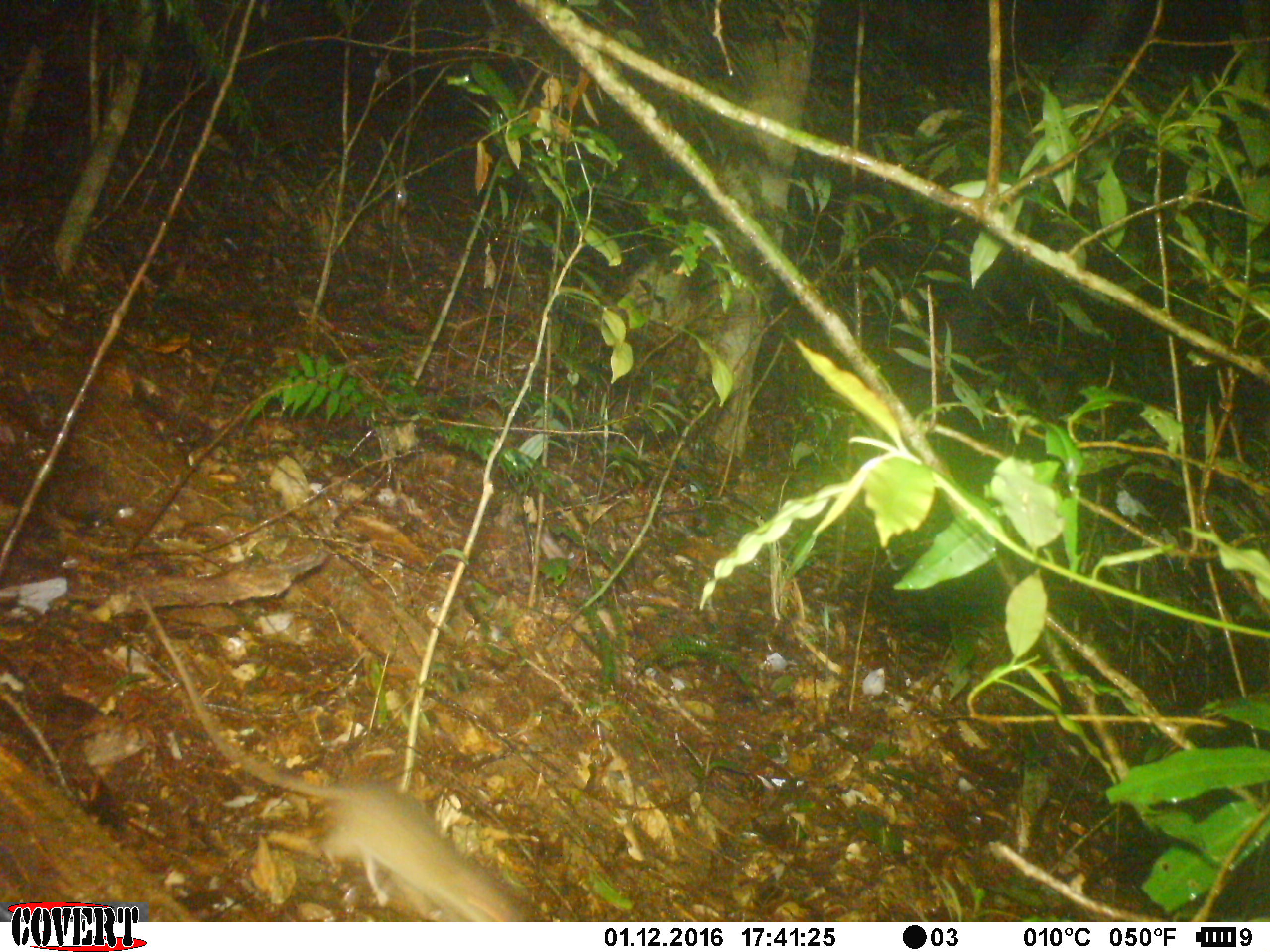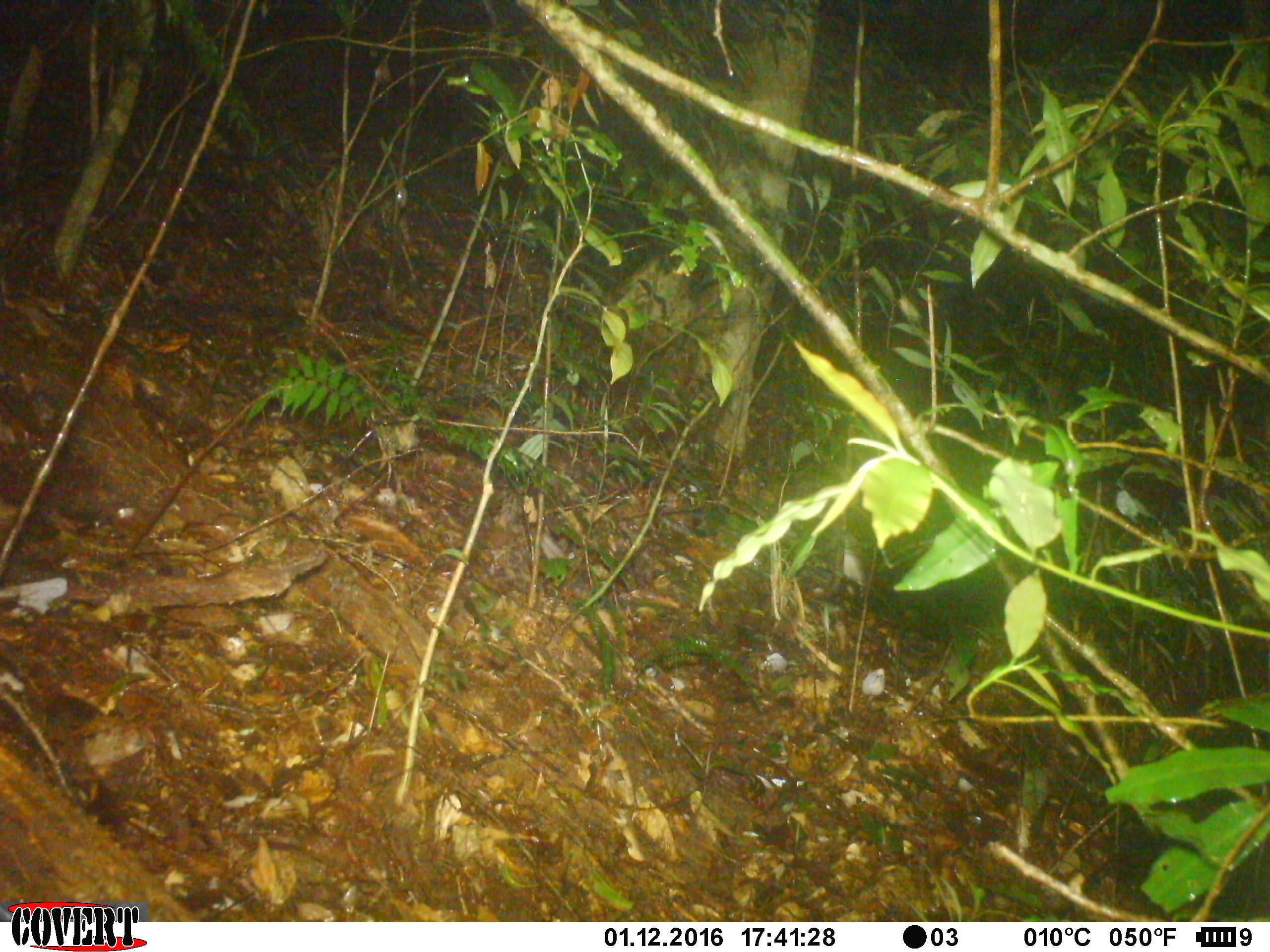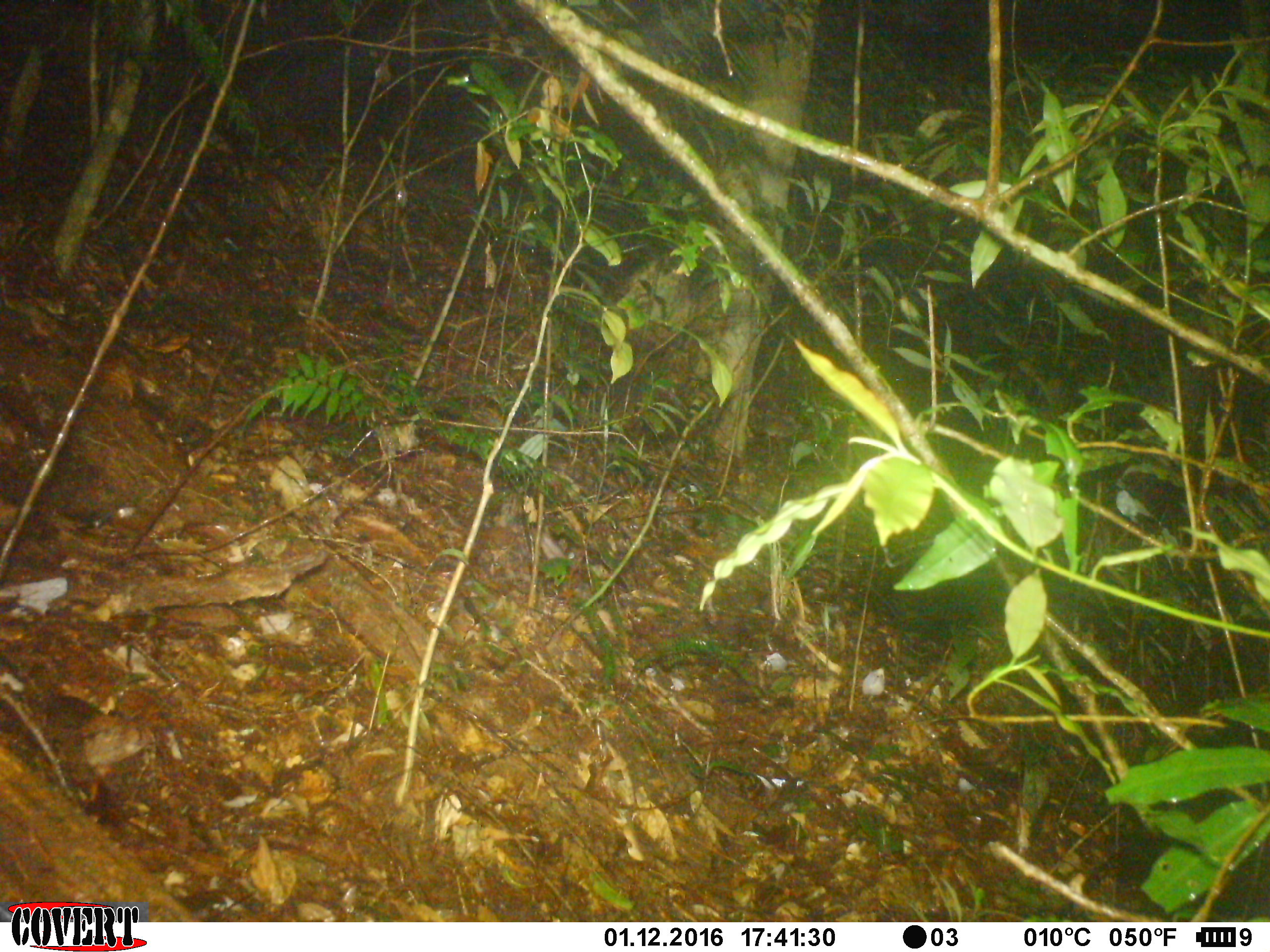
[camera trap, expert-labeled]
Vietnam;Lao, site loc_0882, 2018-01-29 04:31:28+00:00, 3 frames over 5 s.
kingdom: Animalia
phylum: Chordata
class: Mammalia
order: Rodentia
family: Muridae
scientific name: Muridae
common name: old-world mice and rats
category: unidentified murid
Unidentified murid (old-world mice and rats) (Muridae). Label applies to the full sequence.